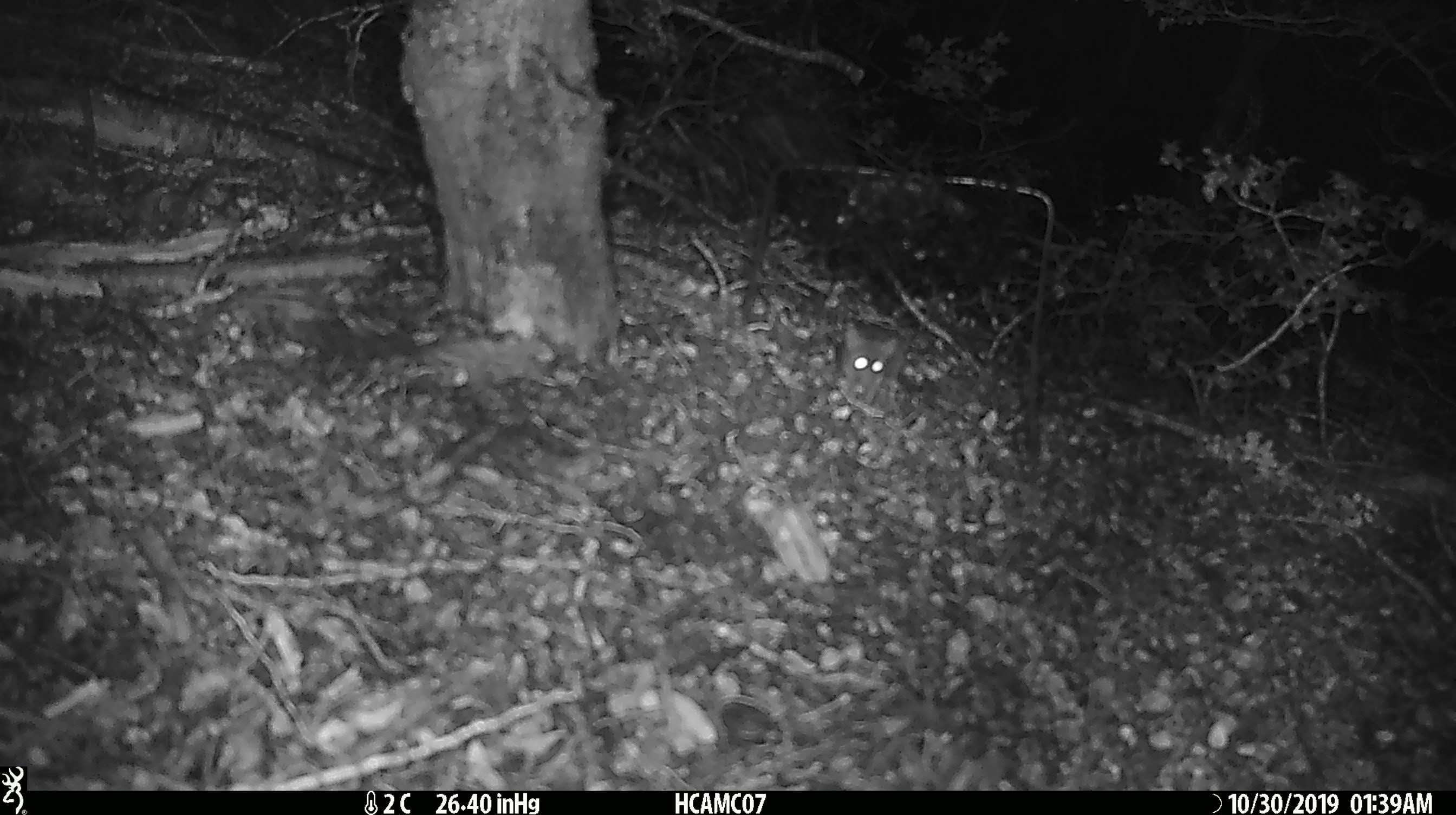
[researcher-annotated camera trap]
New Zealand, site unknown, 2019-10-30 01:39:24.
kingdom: Animalia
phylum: Chordata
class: Mammalia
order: Rodentia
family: Muridae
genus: Mus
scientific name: Mus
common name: mouse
Mouse (Mus).